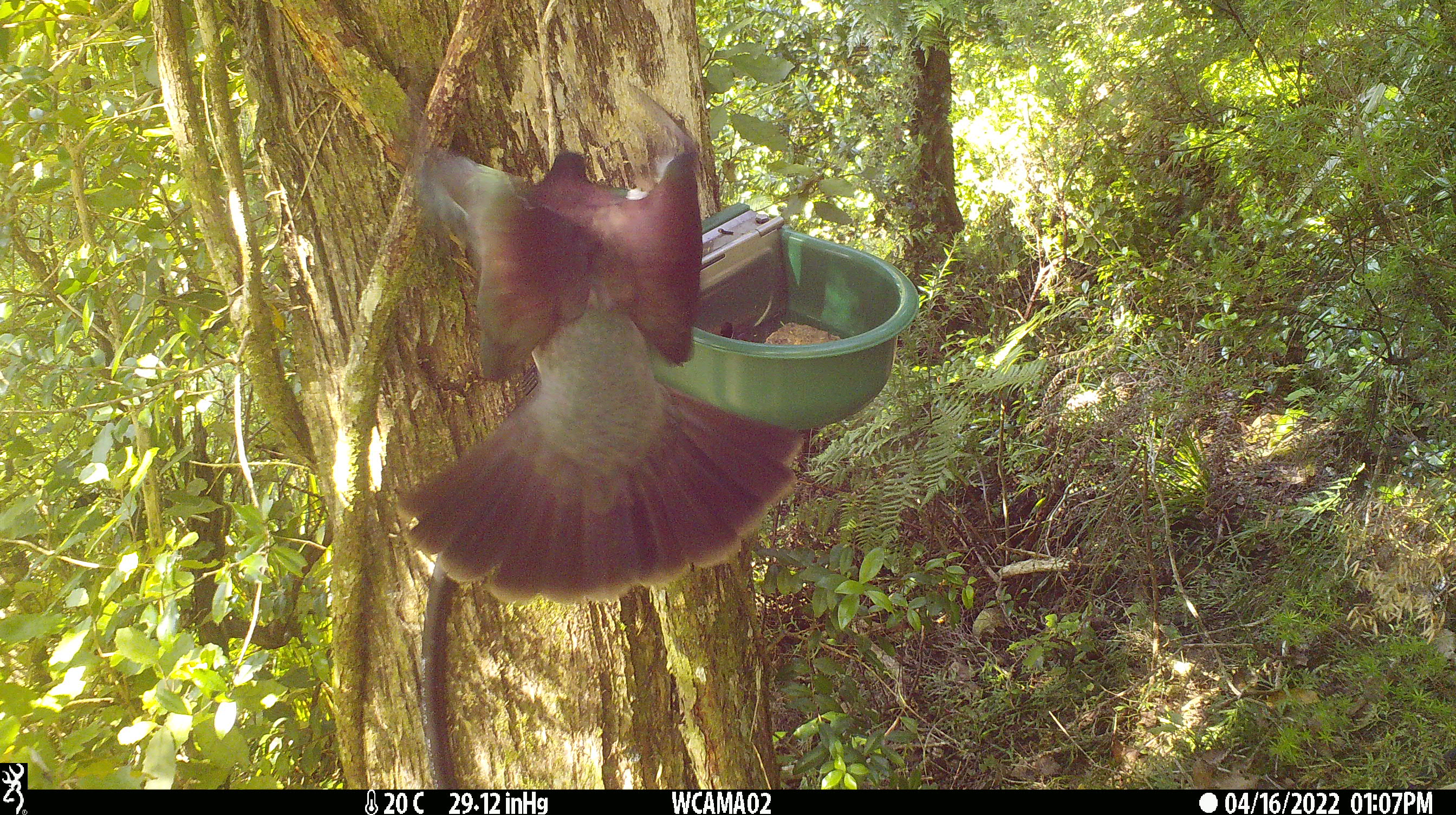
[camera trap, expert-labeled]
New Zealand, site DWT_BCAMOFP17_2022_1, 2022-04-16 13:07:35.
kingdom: Animalia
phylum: Chordata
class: Aves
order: Columbiformes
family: Columbidae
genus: Hemiphaga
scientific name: Hemiphaga novaeseelandiae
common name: new zealand pigeon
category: kereru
Kereru (new zealand pigeon) (Hemiphaga novaeseelandiae).